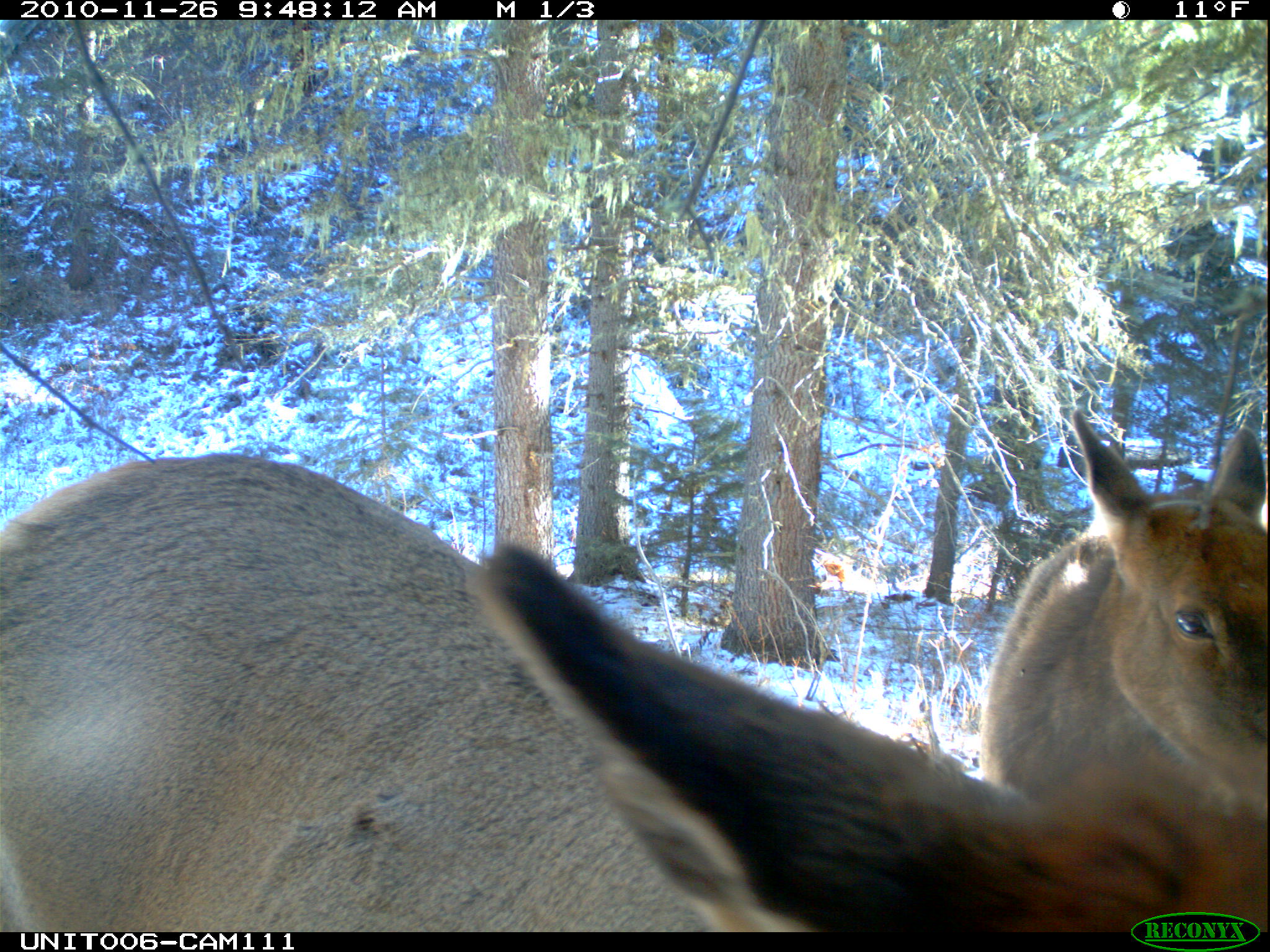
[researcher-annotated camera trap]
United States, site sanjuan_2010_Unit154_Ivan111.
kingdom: Animalia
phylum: Chordata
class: Mammalia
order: Artiodactyla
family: Cervidae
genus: Cervus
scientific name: Cervus elaphus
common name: red deer